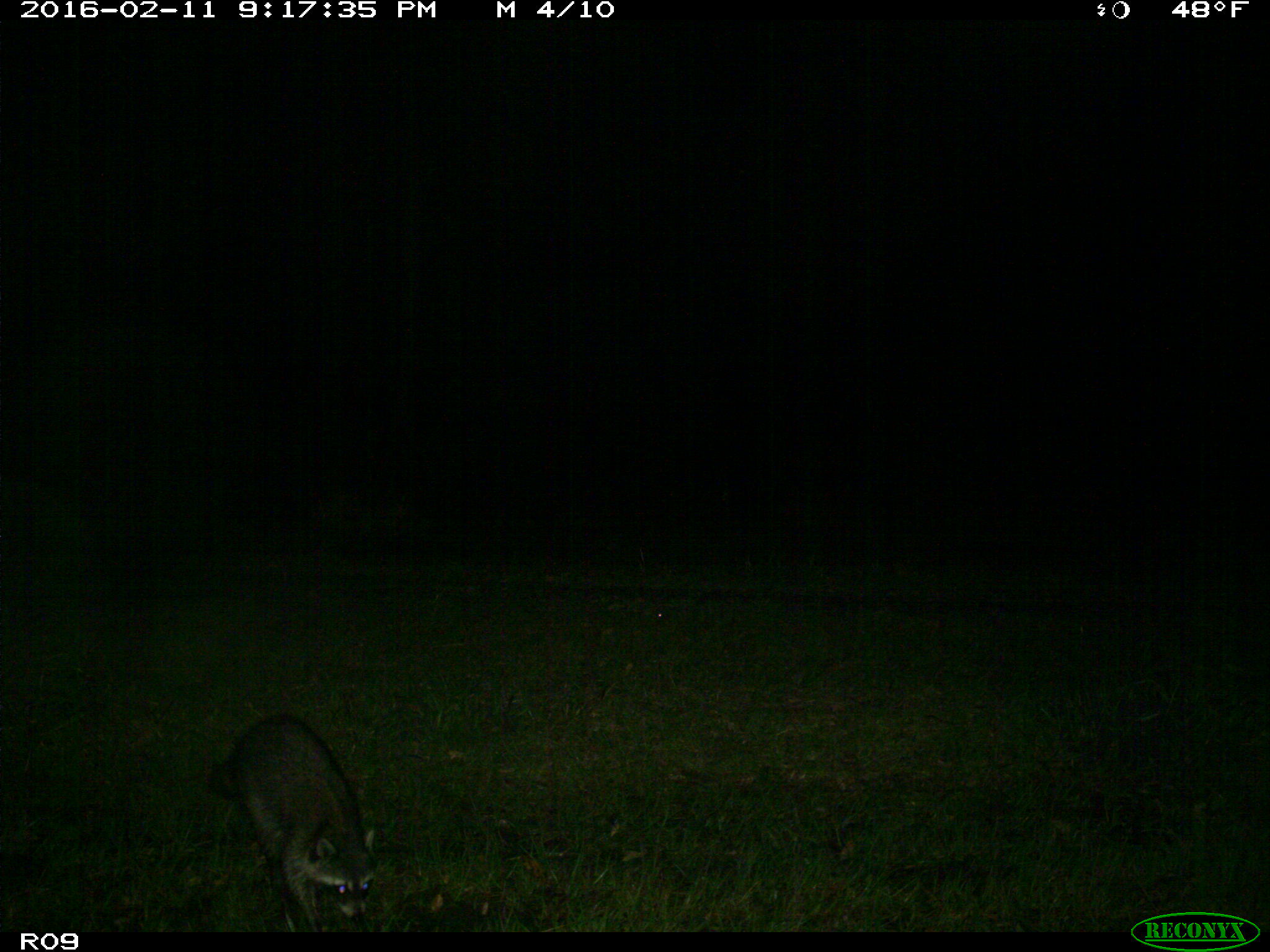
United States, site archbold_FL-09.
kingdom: Animalia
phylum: Chordata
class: Mammalia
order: Carnivora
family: Procyonidae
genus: Procyon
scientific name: Procyon lotor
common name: common raccoon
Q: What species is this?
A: Procyon lotor (common raccoon).